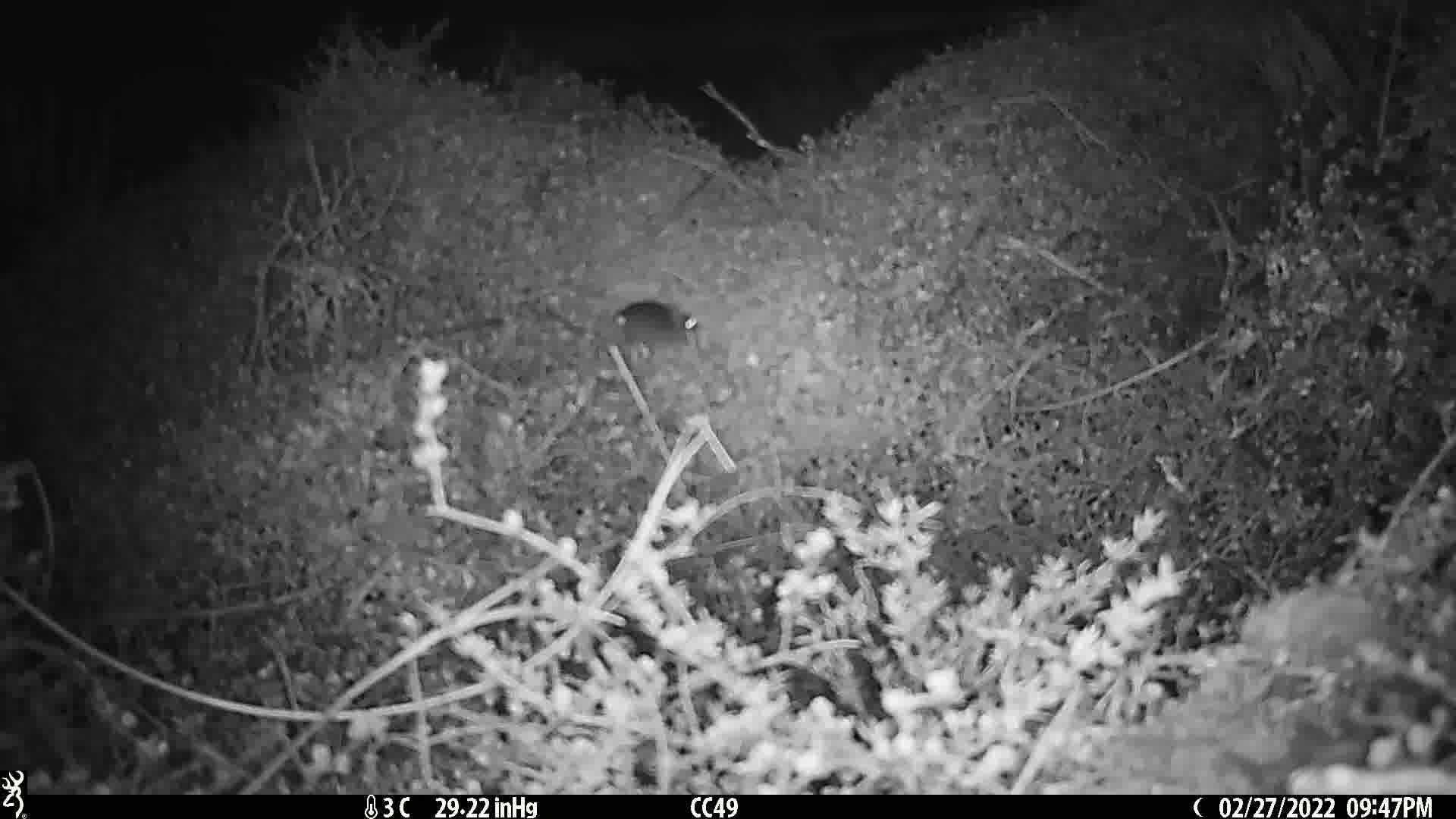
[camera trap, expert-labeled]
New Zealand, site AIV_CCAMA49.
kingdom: Animalia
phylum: Chordata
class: Mammalia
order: Rodentia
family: Muridae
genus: Mus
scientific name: Mus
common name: mouse